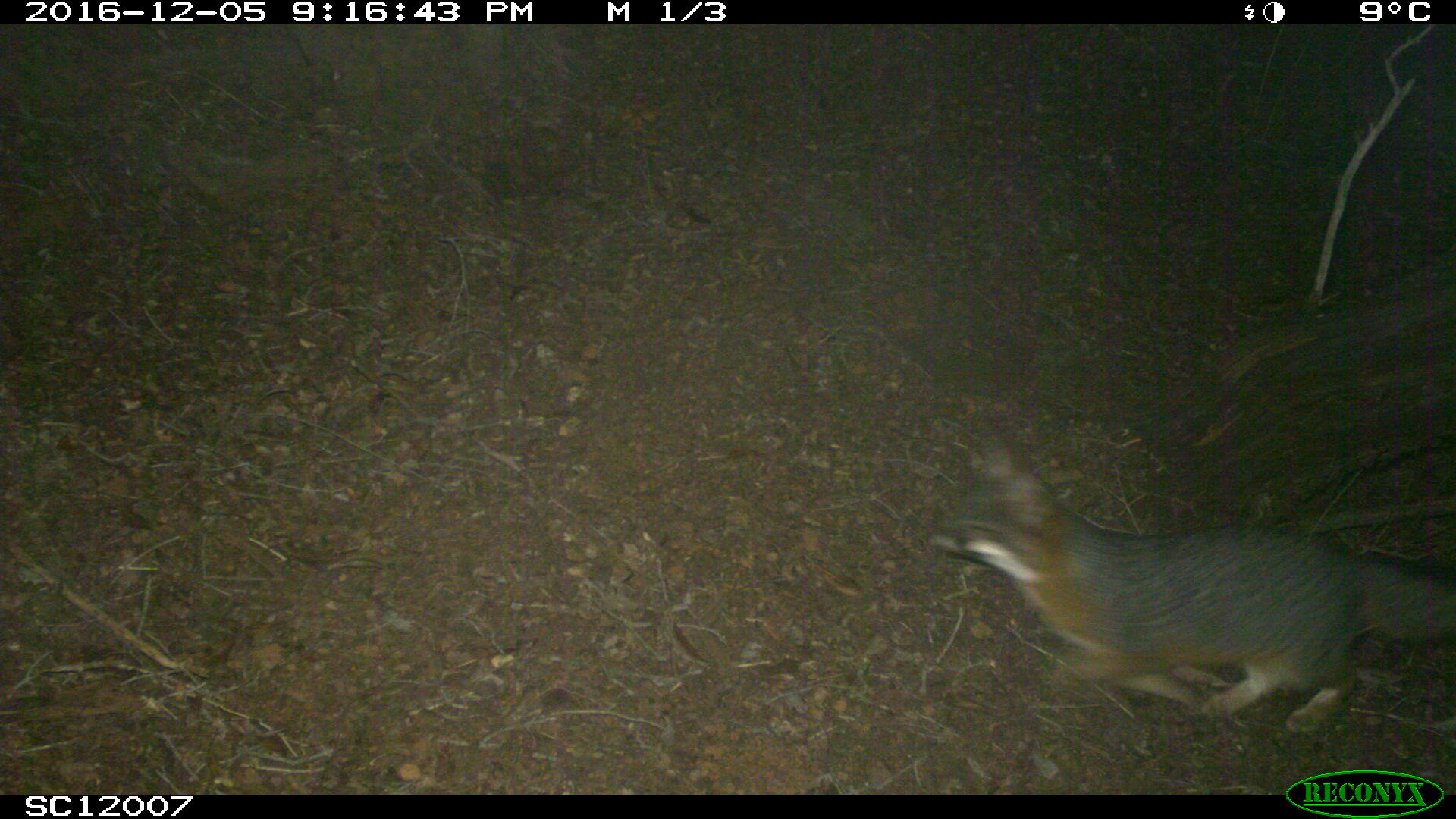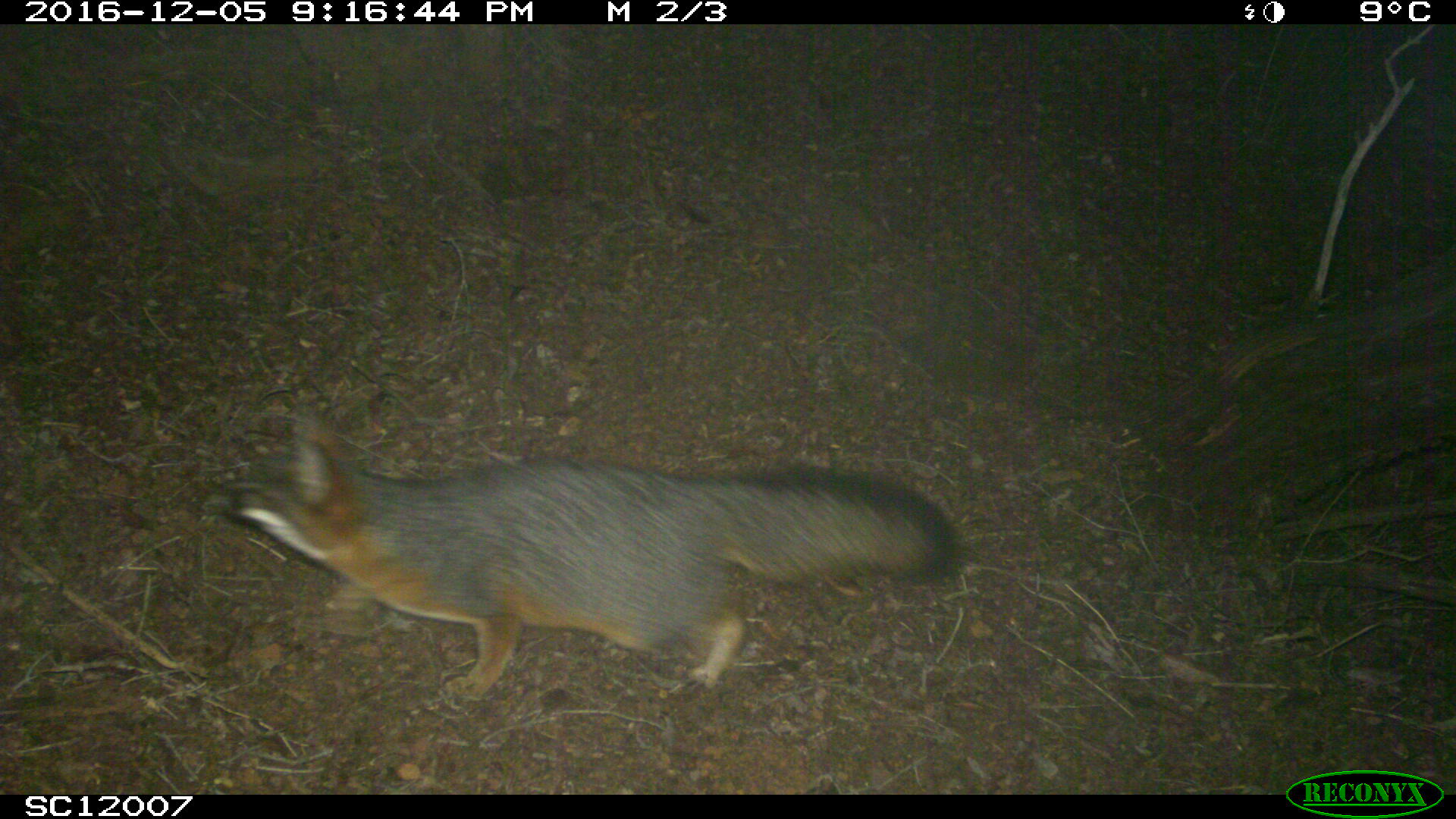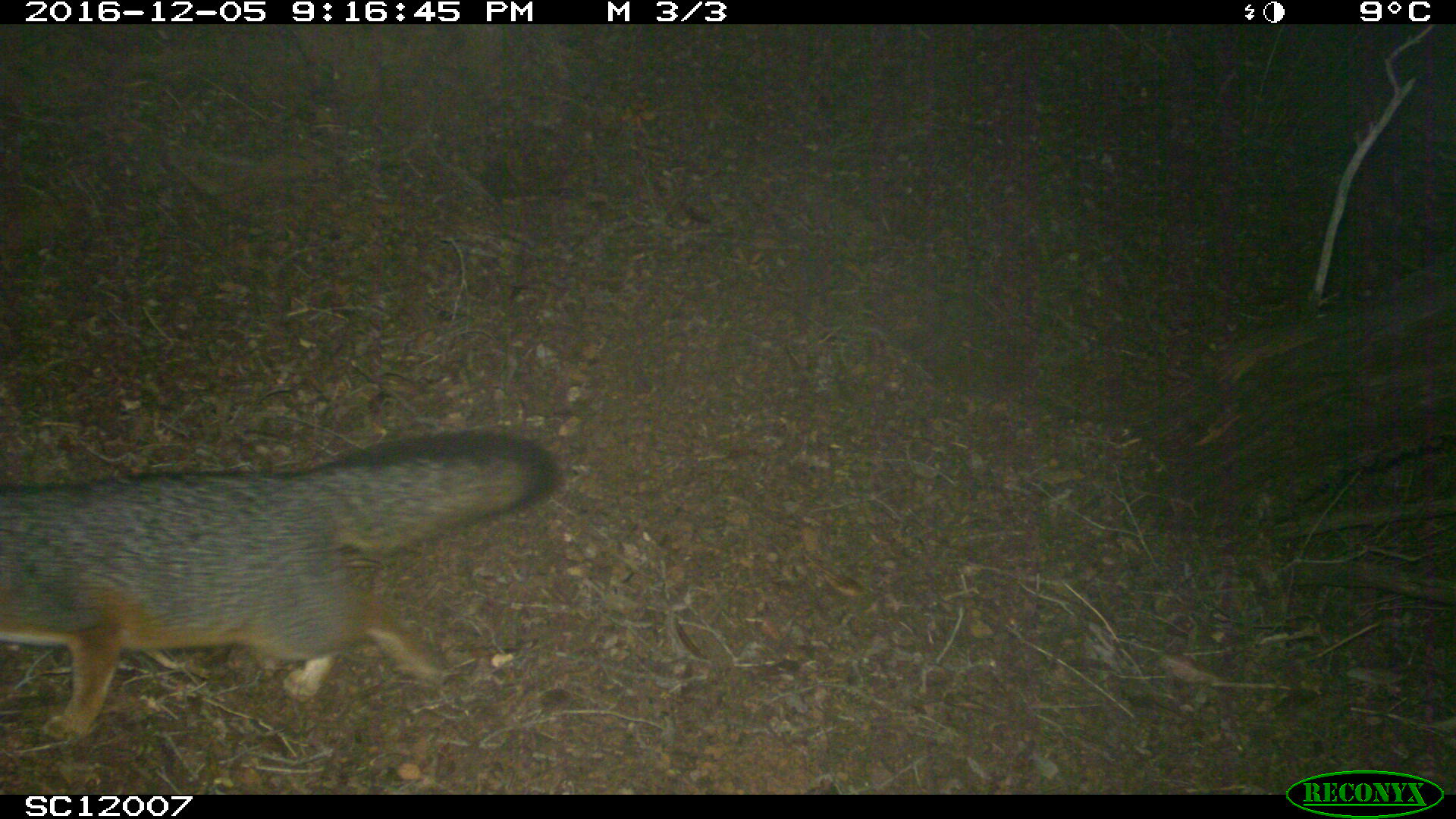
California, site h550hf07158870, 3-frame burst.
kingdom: Animalia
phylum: Chordata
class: Mammalia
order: Carnivora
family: Canidae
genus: Urocyon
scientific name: Urocyon littoralis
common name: island fox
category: fox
Fox (island fox) (Urocyon littoralis).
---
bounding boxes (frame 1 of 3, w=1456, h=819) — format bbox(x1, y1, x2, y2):
fox: bbox(927, 447, 1455, 733)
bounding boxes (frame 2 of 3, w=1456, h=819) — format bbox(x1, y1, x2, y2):
fox: bbox(206, 402, 959, 703)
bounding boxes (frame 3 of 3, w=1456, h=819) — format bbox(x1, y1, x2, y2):
fox: bbox(0, 432, 561, 740)